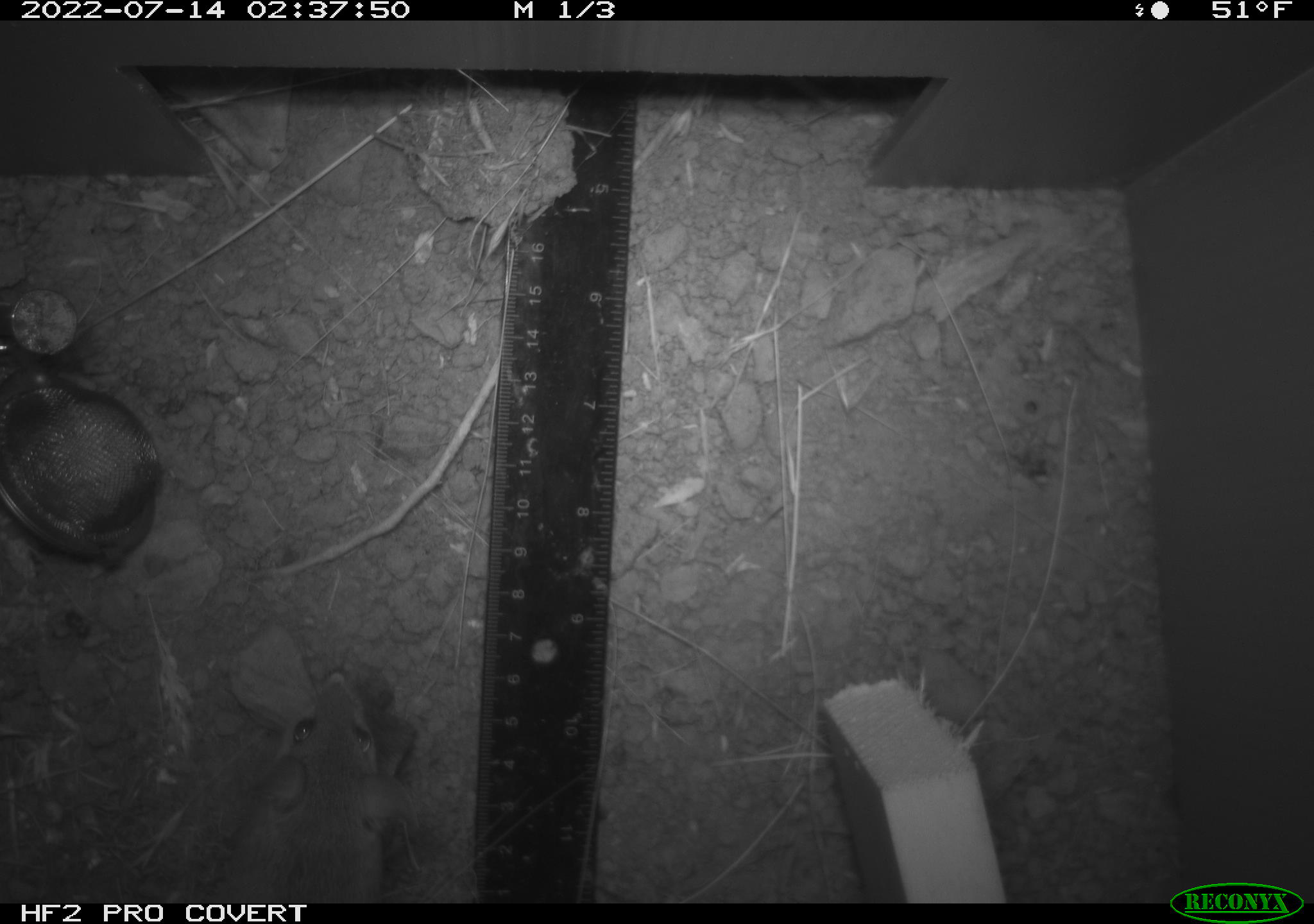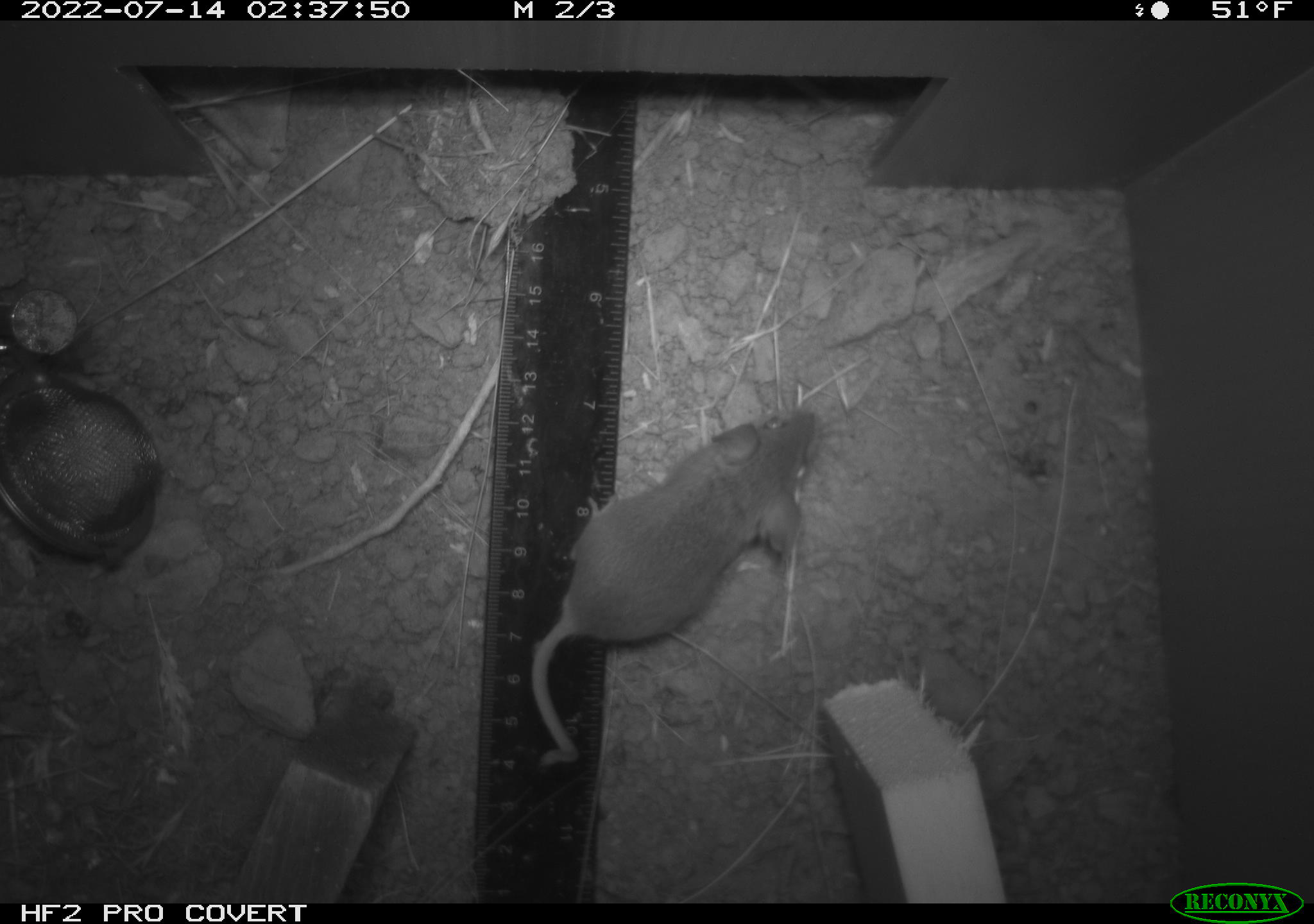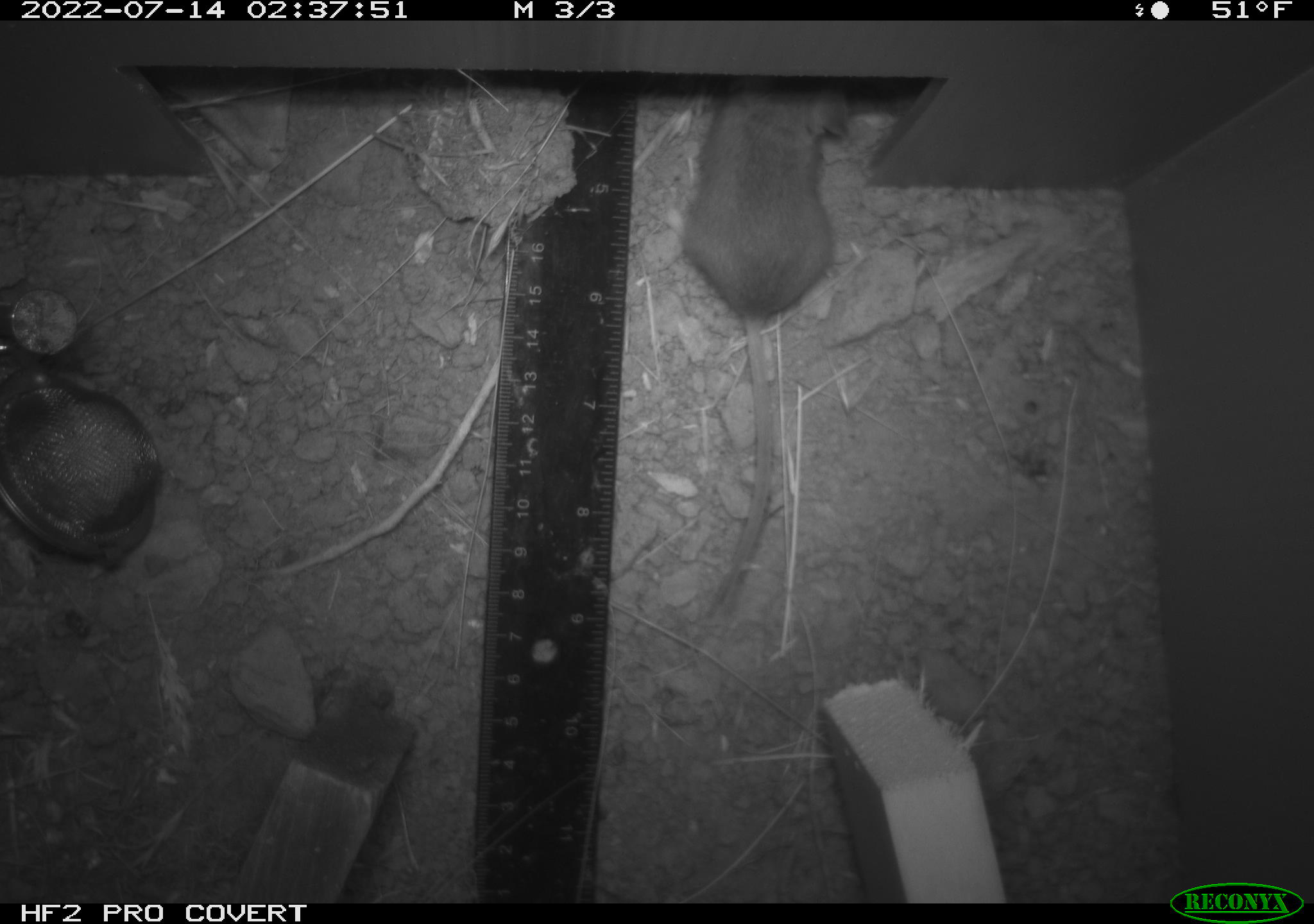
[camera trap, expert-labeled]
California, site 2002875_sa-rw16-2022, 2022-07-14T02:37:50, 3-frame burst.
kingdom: Animalia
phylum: Chordata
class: Mammalia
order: Rodentia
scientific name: Rodentia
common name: mouse species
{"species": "mouse species (Rodentia)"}